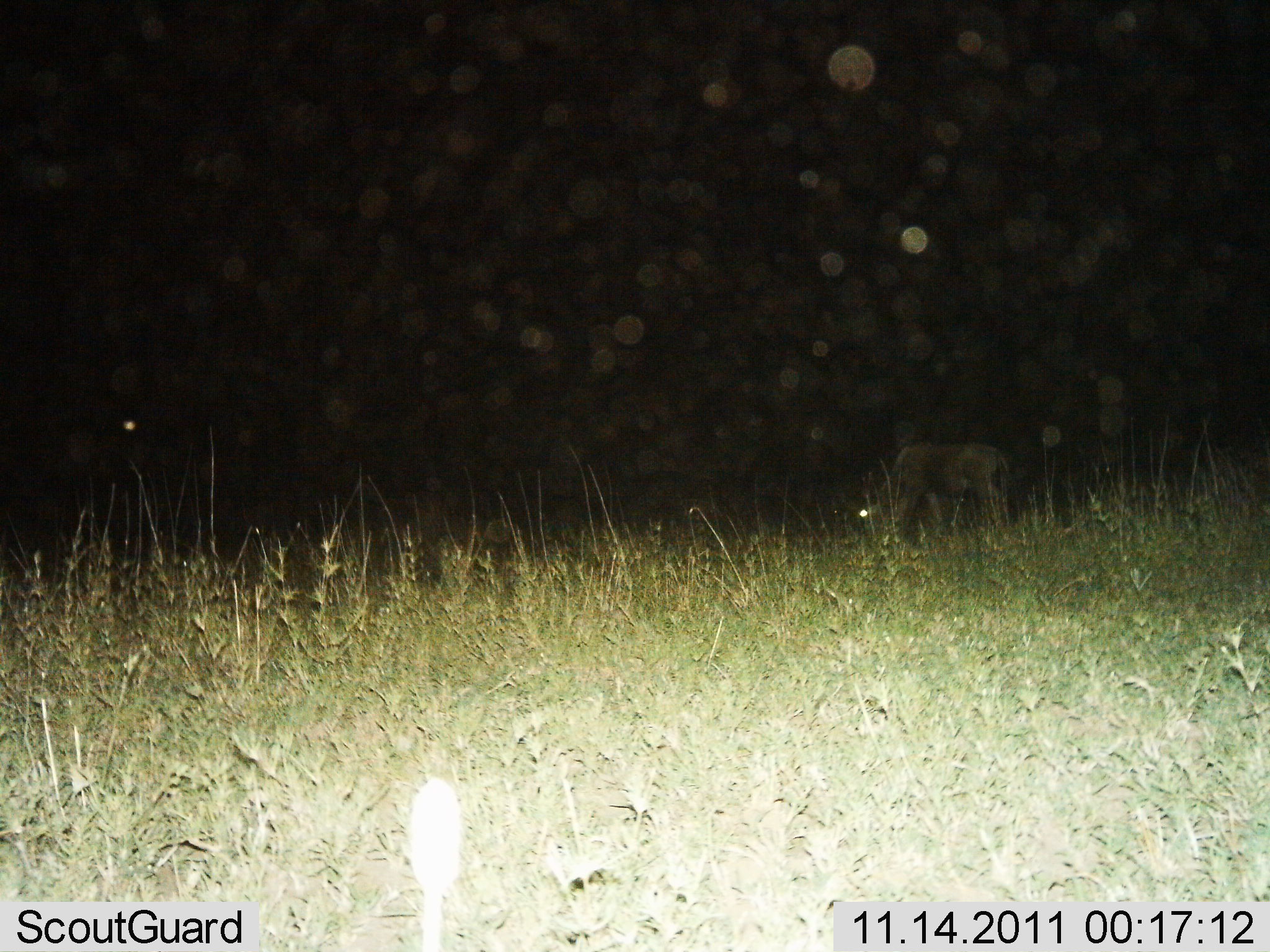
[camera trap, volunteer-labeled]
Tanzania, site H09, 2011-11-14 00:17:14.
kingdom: Animalia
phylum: Chordata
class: Mammalia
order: Artiodactyla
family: Bovidae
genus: Connochaetes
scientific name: Connochaetes taurinus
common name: blue wildebeest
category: wildebeest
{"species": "wildebeest (blue wildebeest) (Connochaetes taurinus)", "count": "1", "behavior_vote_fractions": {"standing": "29%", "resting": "0%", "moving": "0%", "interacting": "0%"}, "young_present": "0%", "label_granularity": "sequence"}